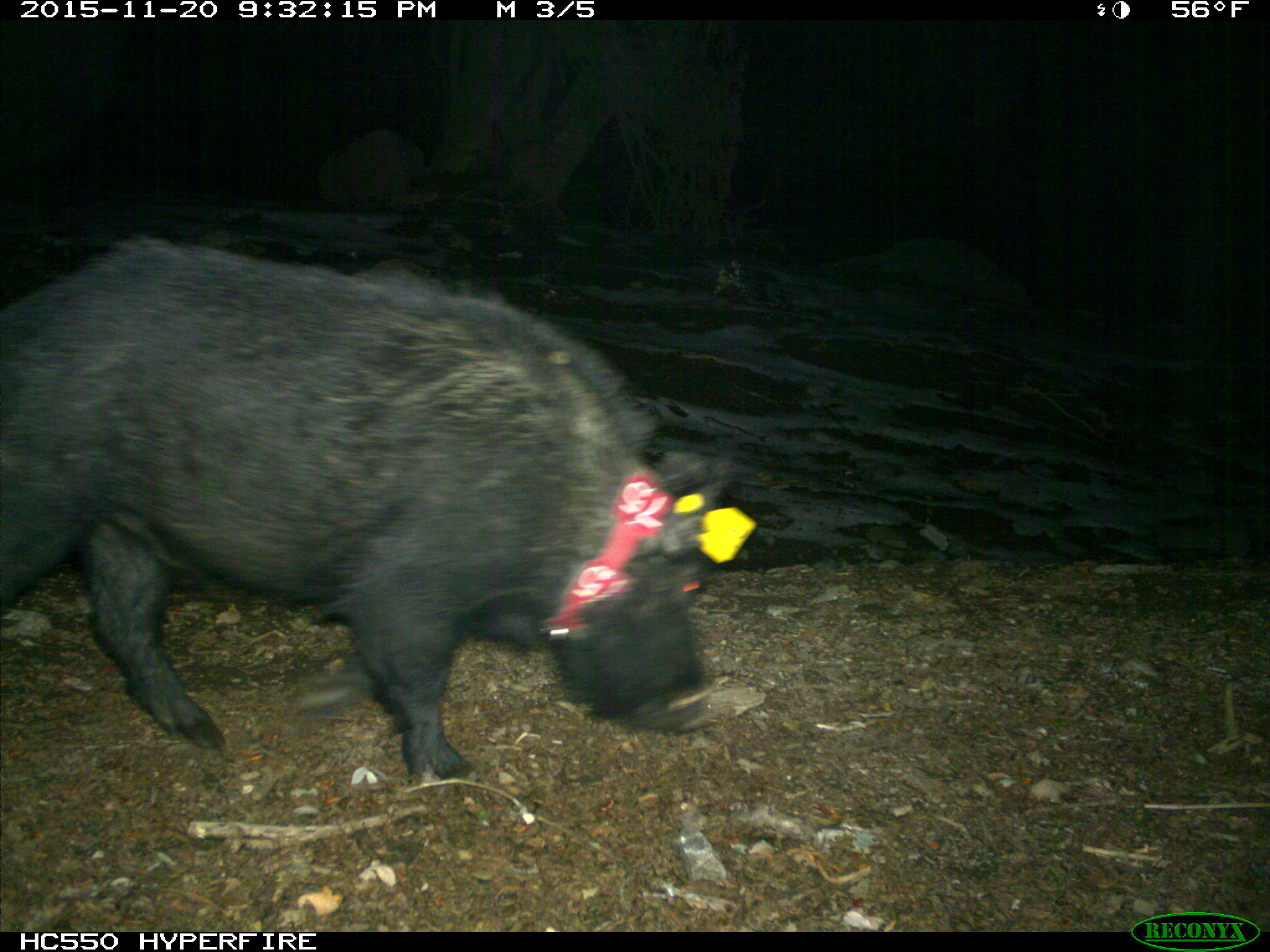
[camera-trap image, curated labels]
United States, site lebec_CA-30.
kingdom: Animalia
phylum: Chordata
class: Mammalia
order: Artiodactyla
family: Suidae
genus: Sus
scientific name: Sus scrofa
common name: wild boar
Sus scrofa (wild boar).